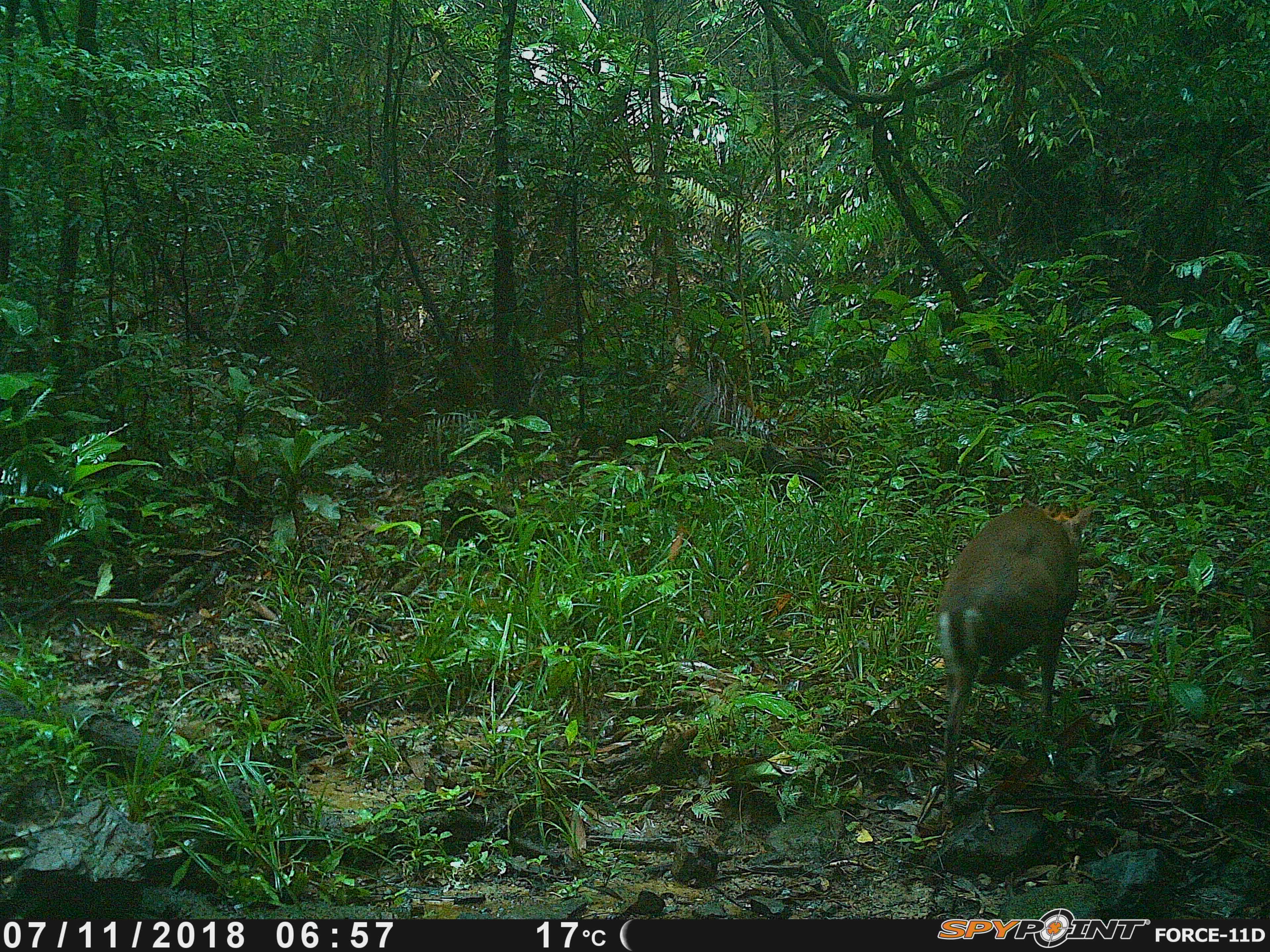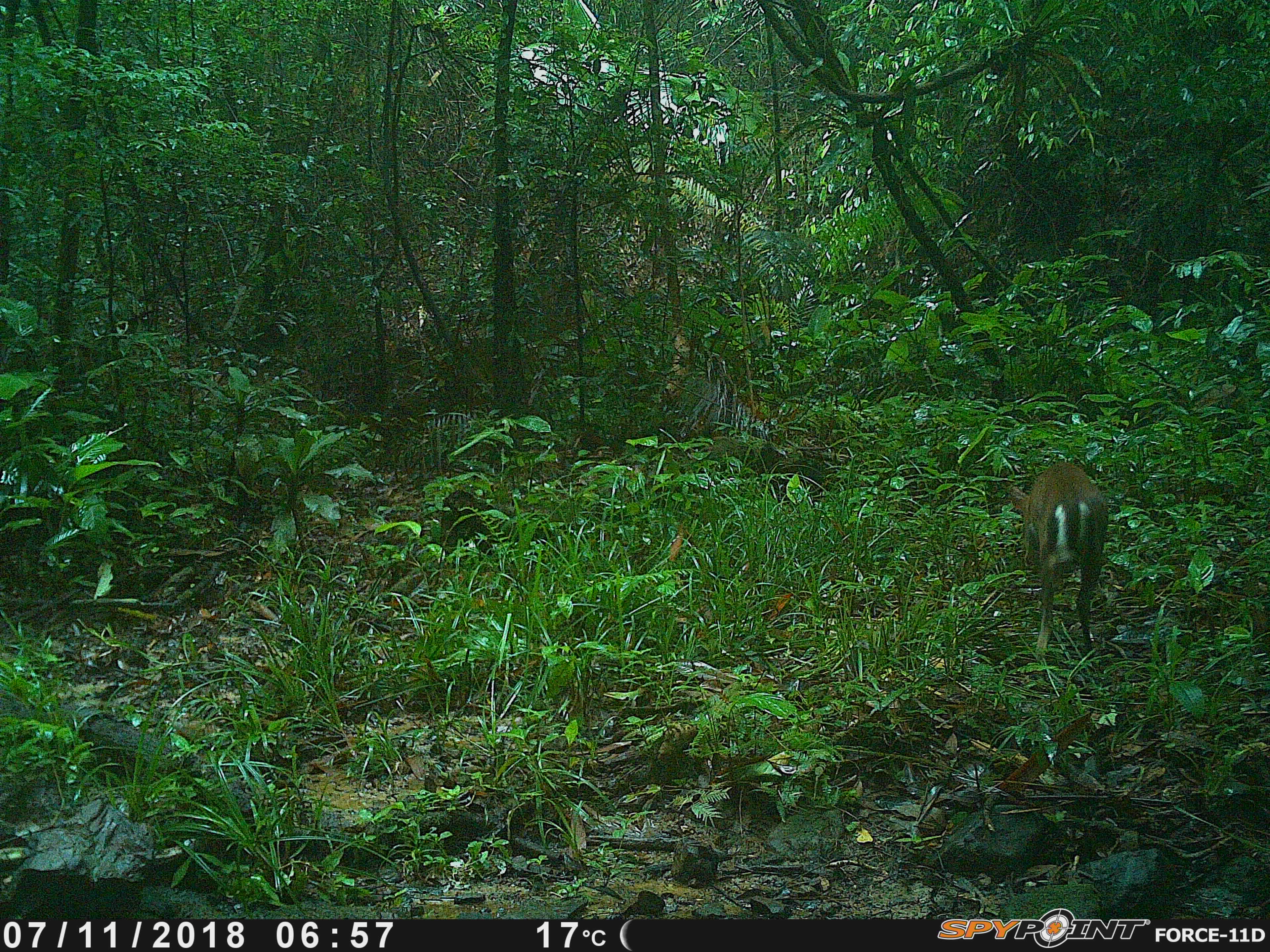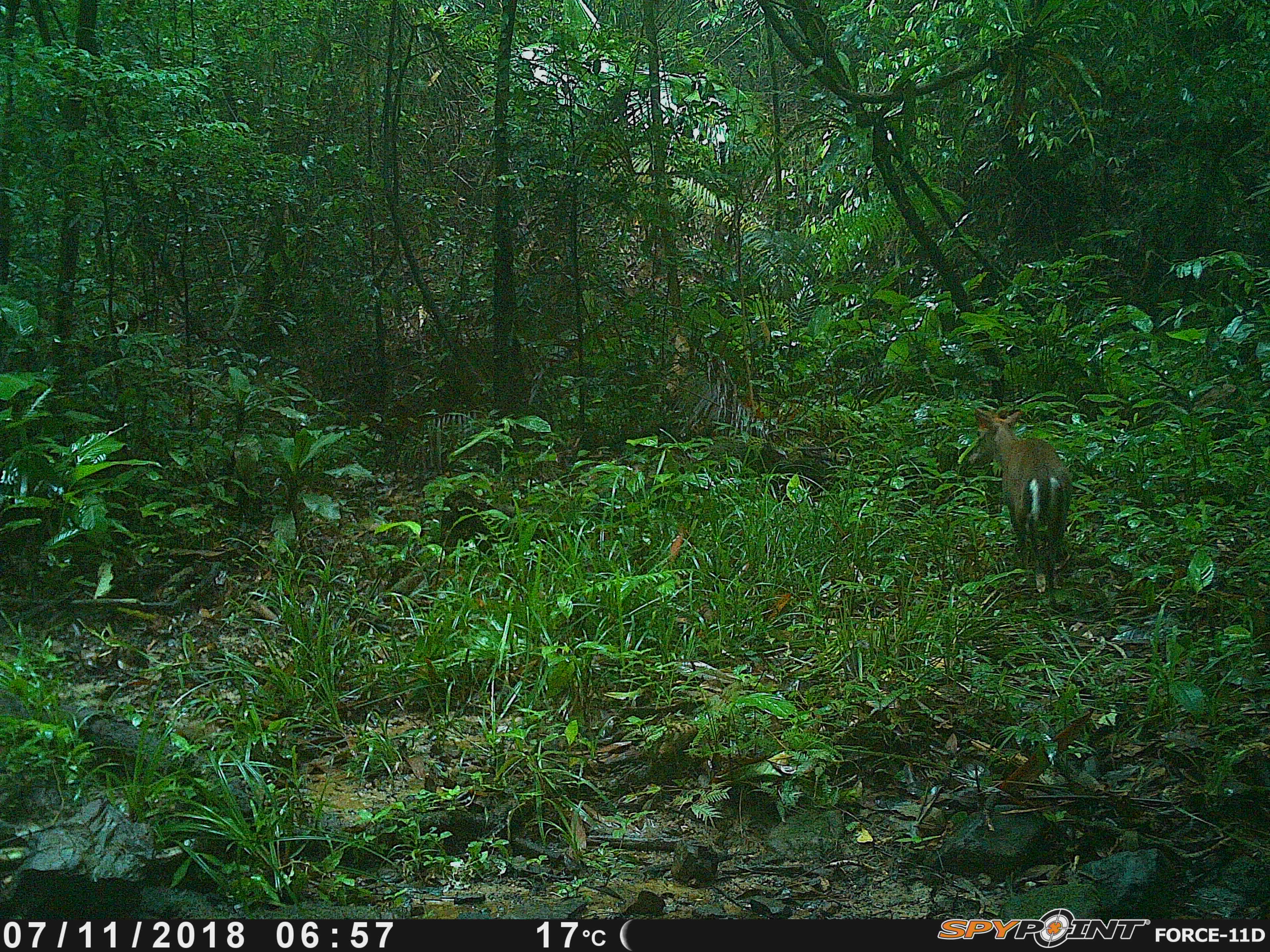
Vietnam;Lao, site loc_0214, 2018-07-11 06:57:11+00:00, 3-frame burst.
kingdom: Animalia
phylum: Chordata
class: Mammalia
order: Artiodactyla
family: Cervidae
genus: Muntiacus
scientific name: Muntiacus rooseveltorum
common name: roosevelt's muntjac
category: roosevelts muntjac group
Roosevelts muntjac group (roosevelt's muntjac) (Muntiacus rooseveltorum). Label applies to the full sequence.